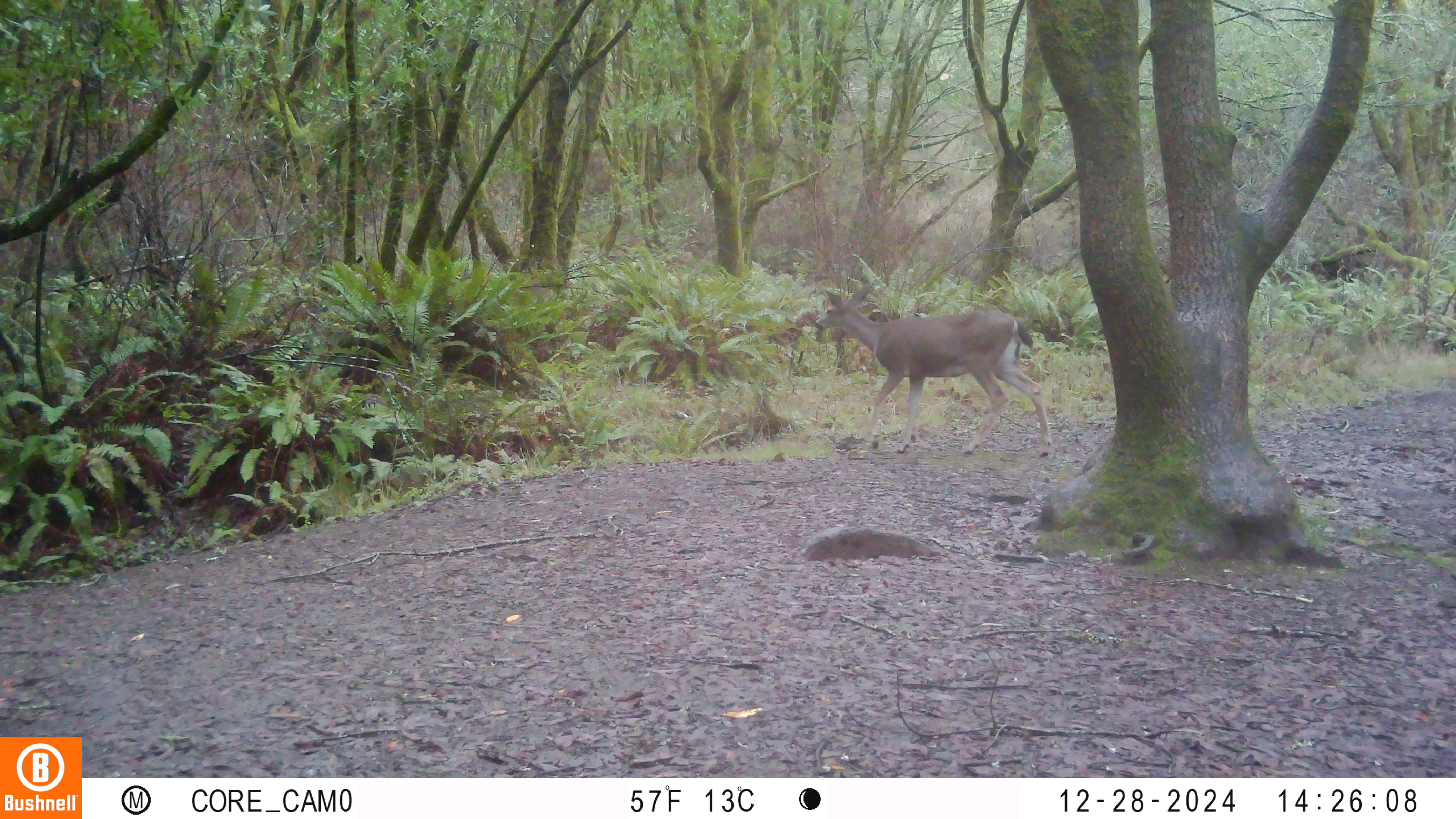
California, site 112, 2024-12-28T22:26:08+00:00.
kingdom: Animalia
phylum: Chordata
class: Mammalia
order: Artiodactyla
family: Cervidae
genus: Odocoileus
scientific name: Odocoileus hemionus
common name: mule deer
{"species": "mule deer (Odocoileus hemionus)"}